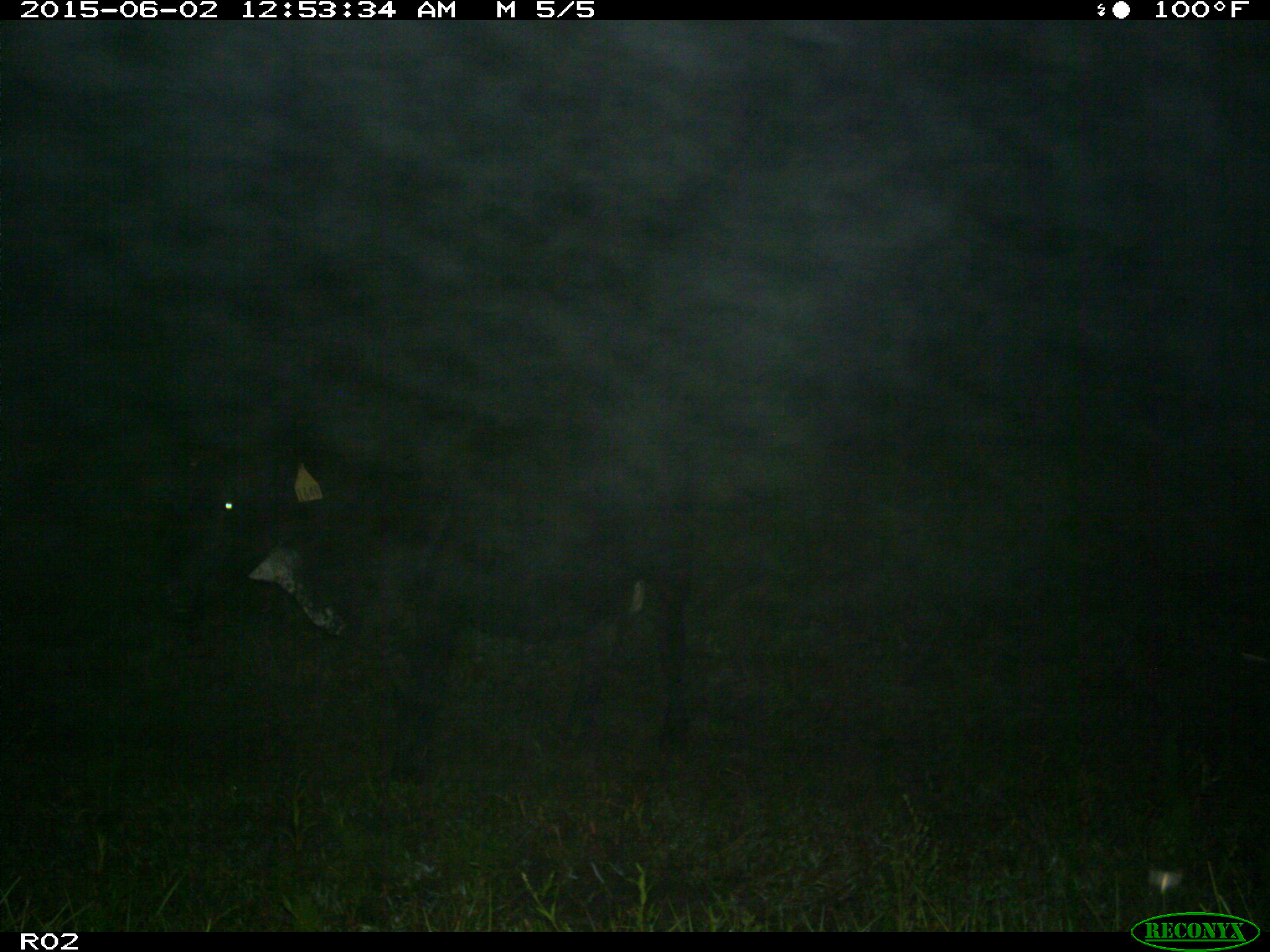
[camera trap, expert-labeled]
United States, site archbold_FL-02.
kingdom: Animalia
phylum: Chordata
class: Mammalia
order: Artiodactyla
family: Bovidae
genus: Bos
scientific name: Bos taurus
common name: domestic cow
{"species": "Bos taurus (domestic cow)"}